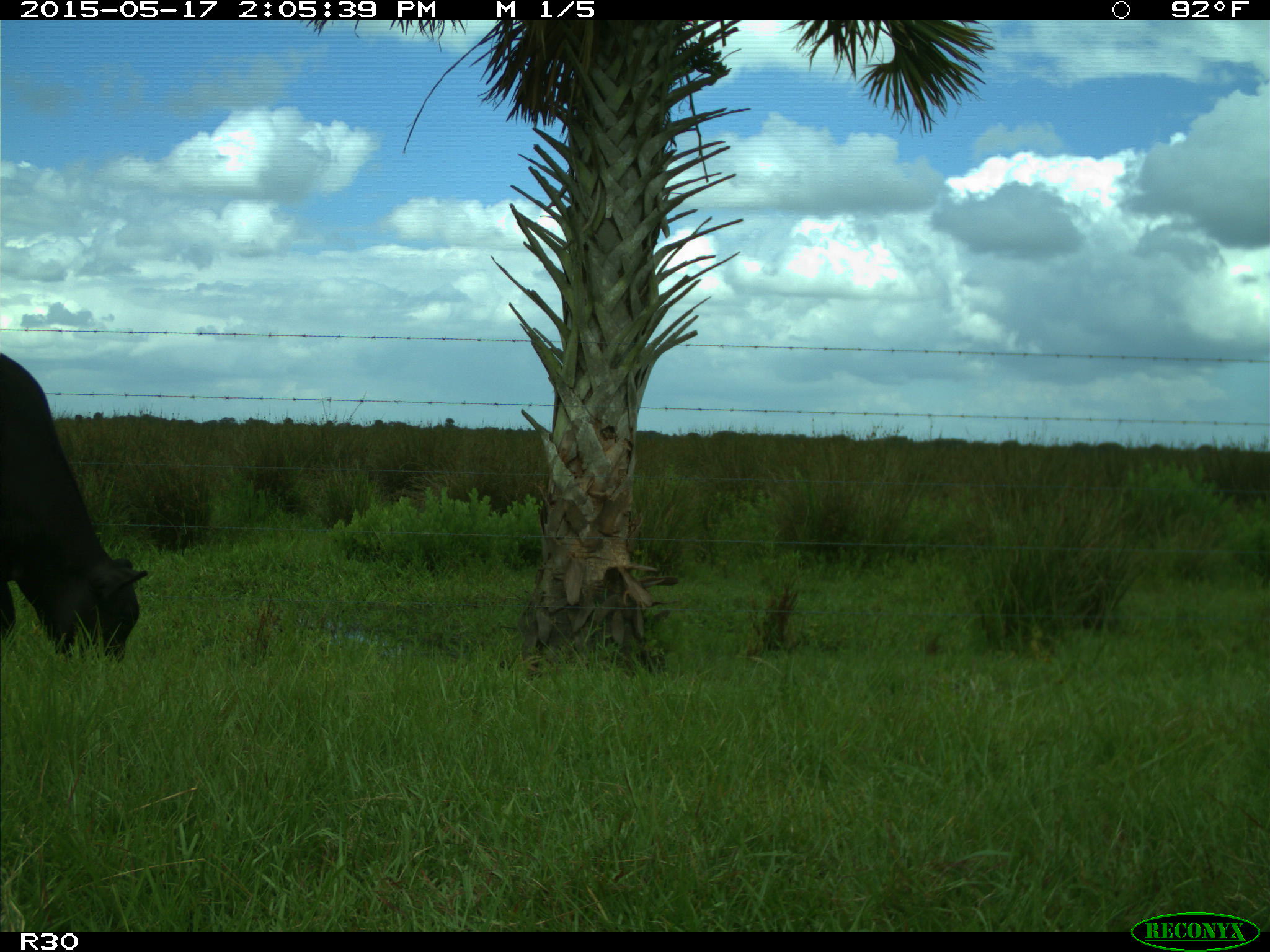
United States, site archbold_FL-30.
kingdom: Animalia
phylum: Chordata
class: Mammalia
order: Artiodactyla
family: Bovidae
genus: Bos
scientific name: Bos taurus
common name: domestic cow